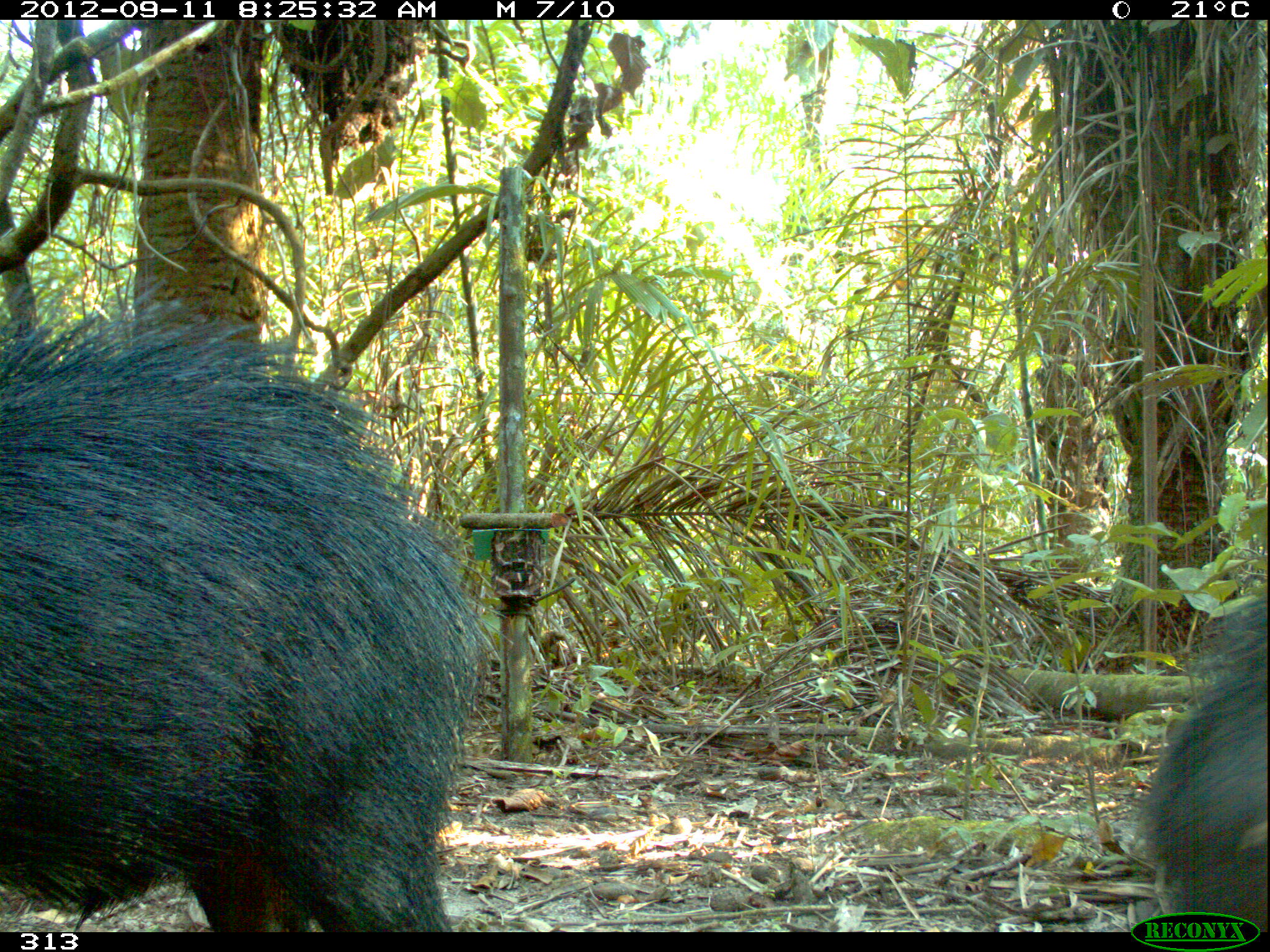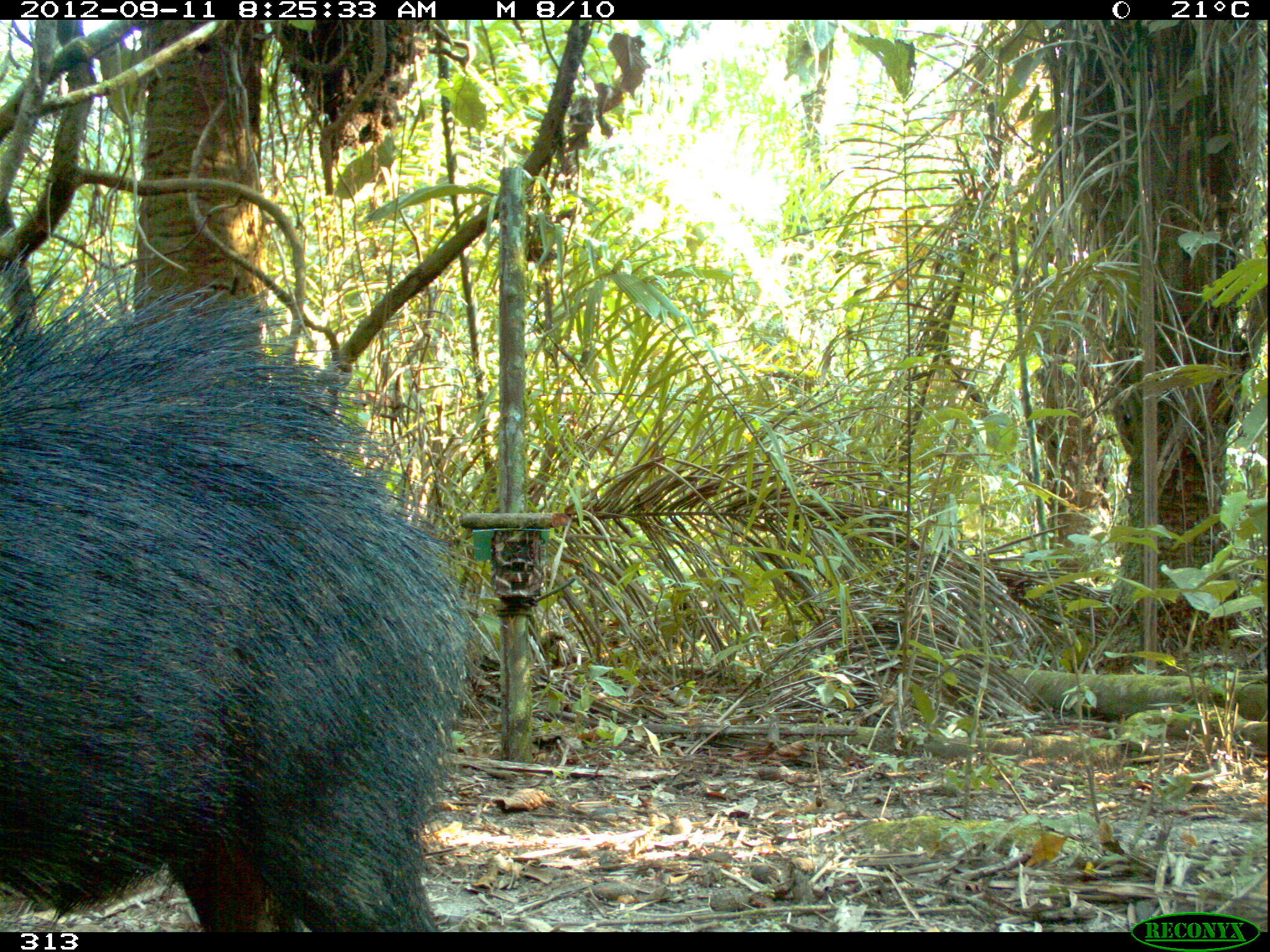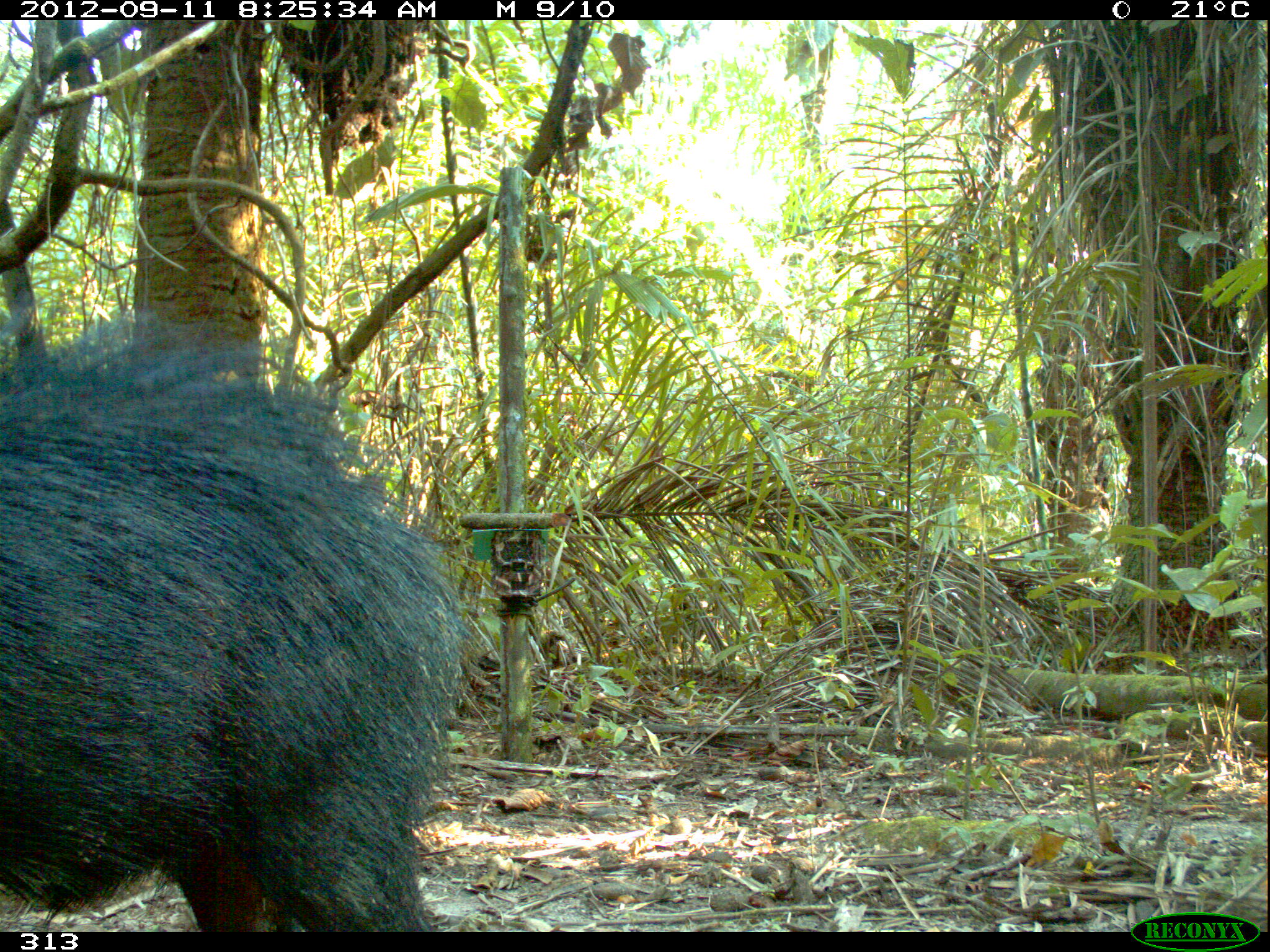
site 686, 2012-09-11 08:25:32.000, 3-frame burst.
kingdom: Animalia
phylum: Chordata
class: Mammalia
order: Artiodactyla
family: Tayassuidae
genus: Tayassu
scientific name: Tayassu pecari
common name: white-lipped peccary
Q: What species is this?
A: Tayassu pecari (white-lipped peccary).